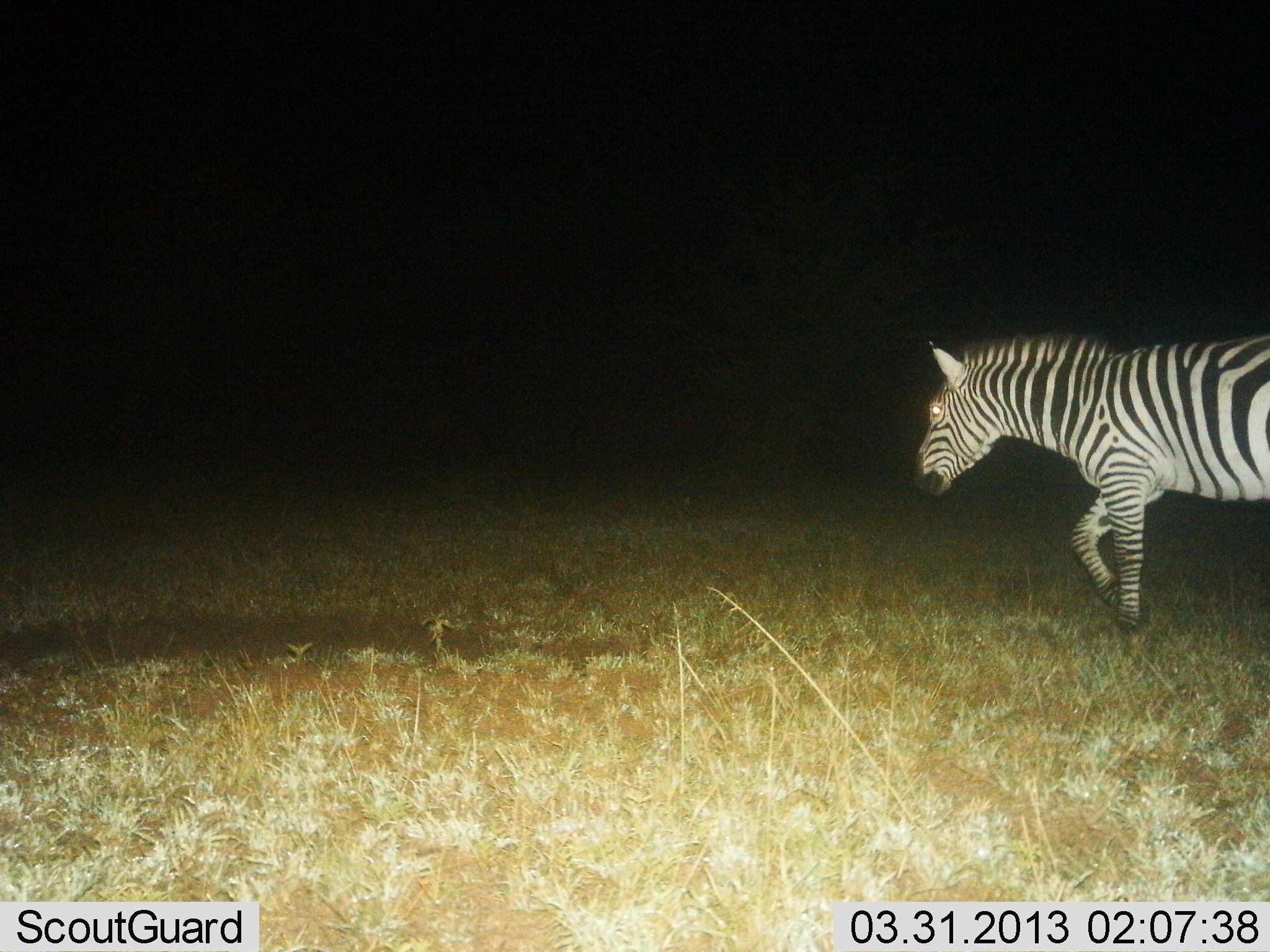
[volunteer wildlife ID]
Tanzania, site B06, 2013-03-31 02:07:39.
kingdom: Animalia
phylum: Chordata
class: Mammalia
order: Perissodactyla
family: Equidae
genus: Equus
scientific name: Equus quagga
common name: plains zebra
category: zebra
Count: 1.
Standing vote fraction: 10%.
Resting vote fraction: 0%.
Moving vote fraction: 93%.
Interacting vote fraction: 0%.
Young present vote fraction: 0%.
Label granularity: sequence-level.